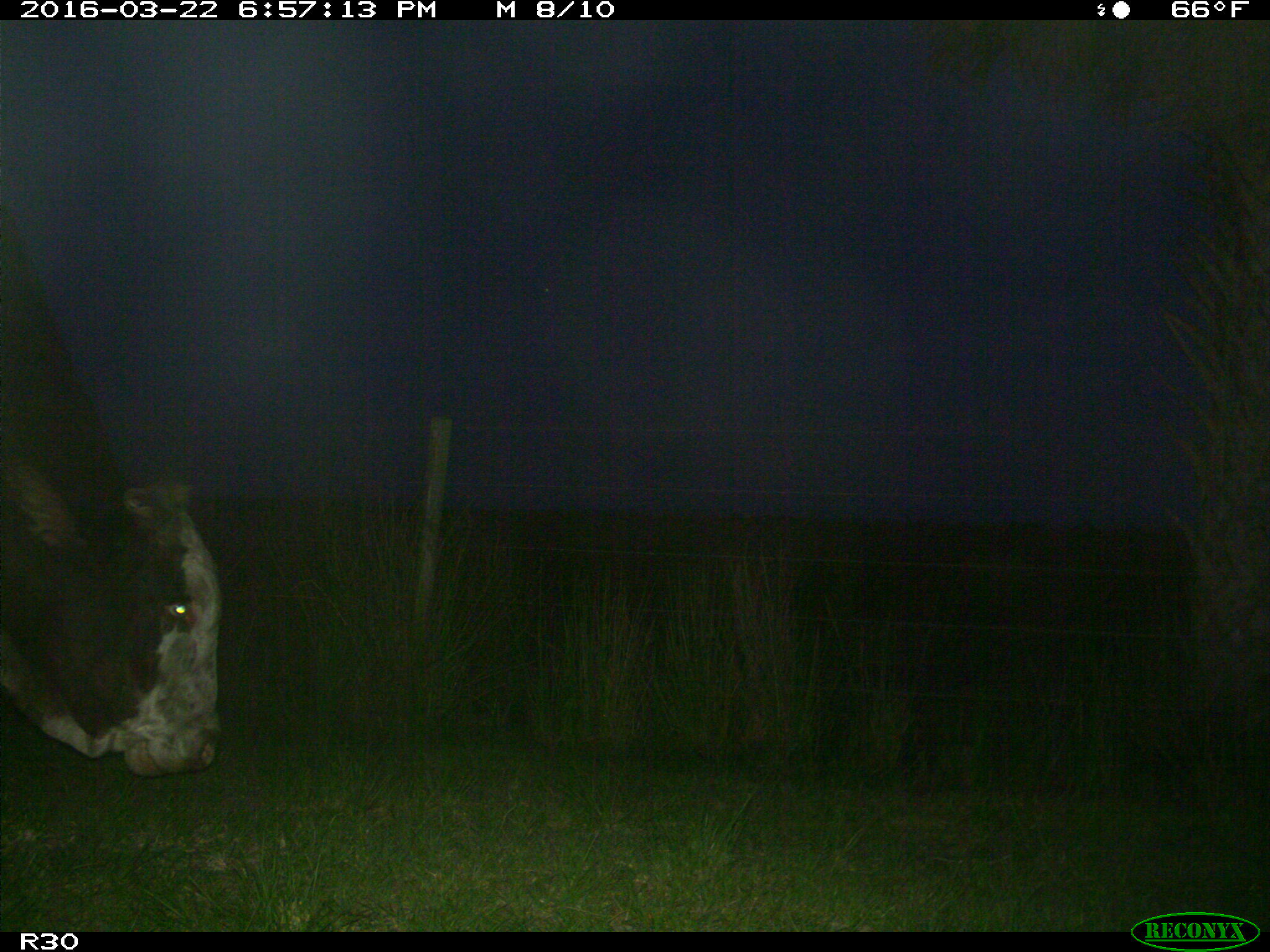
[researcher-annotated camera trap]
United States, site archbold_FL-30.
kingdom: Animalia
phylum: Chordata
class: Mammalia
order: Artiodactyla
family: Bovidae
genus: Bos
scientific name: Bos taurus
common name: domestic cow